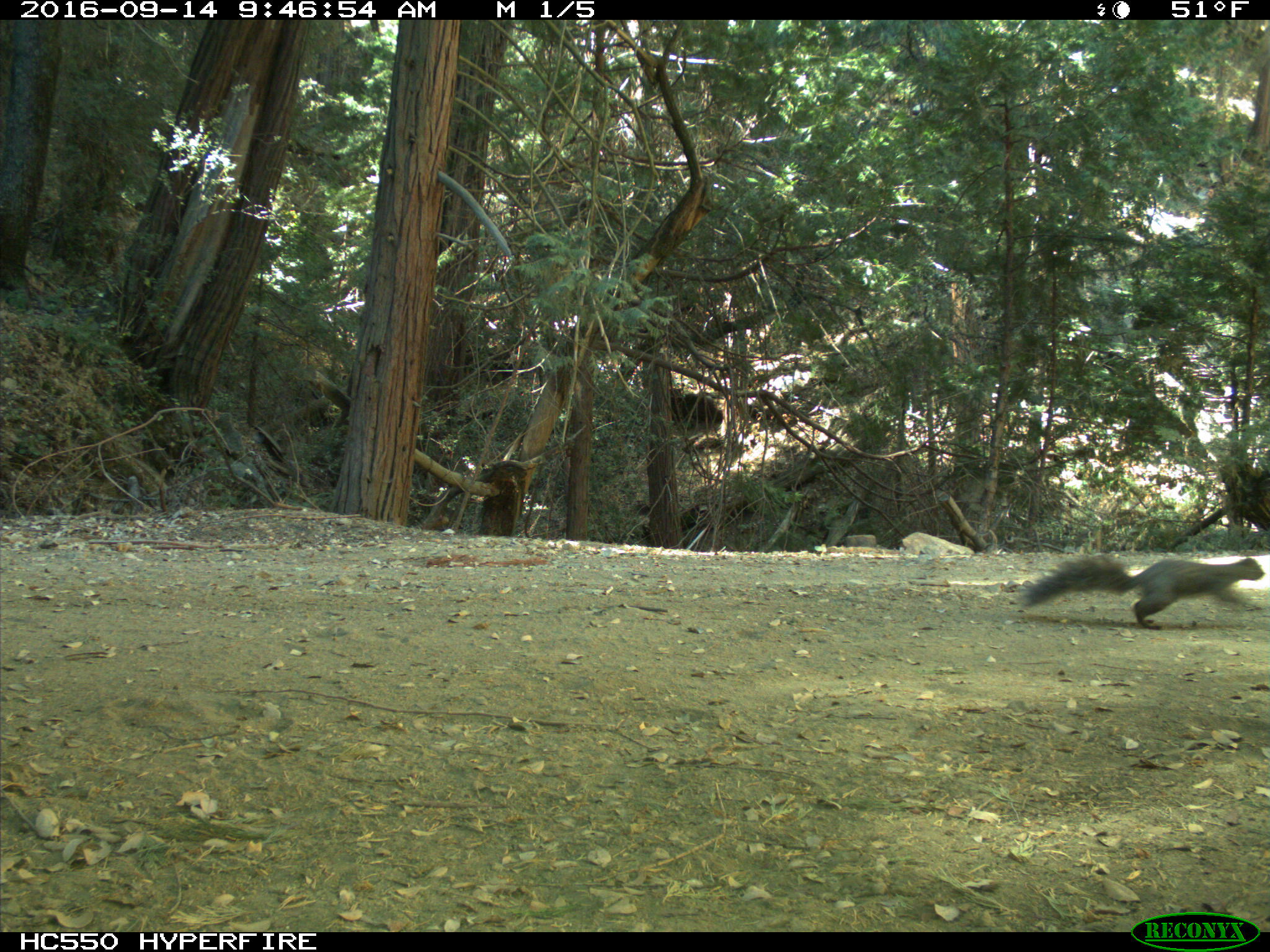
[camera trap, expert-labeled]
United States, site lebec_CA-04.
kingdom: Animalia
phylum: Chordata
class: Mammalia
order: Rodentia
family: Sciuridae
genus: Sciurus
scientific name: Sciurus carolinensis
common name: eastern gray squirrel